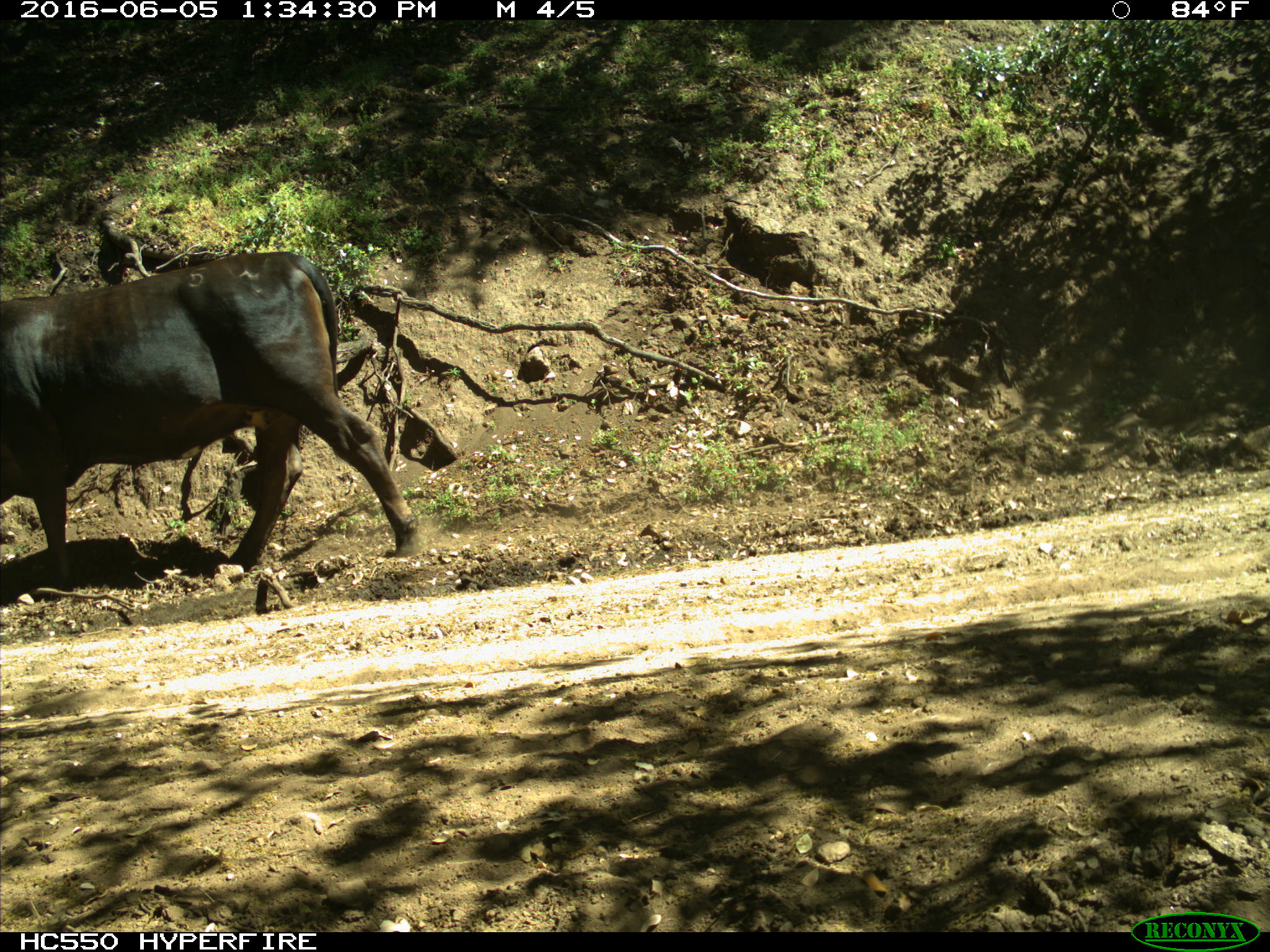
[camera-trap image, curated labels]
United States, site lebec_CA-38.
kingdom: Animalia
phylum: Chordata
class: Mammalia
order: Artiodactyla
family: Bovidae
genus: Bos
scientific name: Bos taurus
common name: domestic cow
Bos taurus (domestic cow).